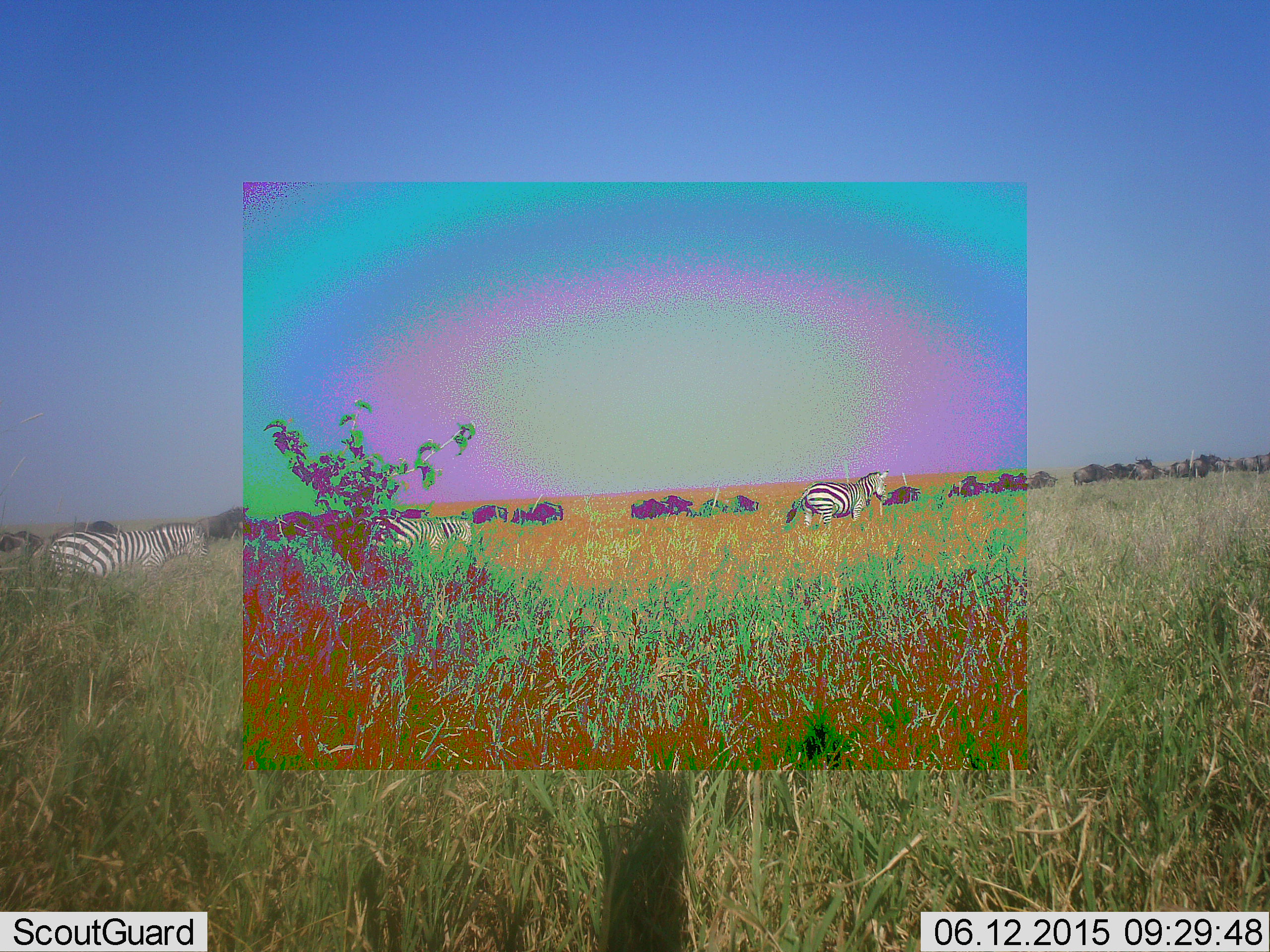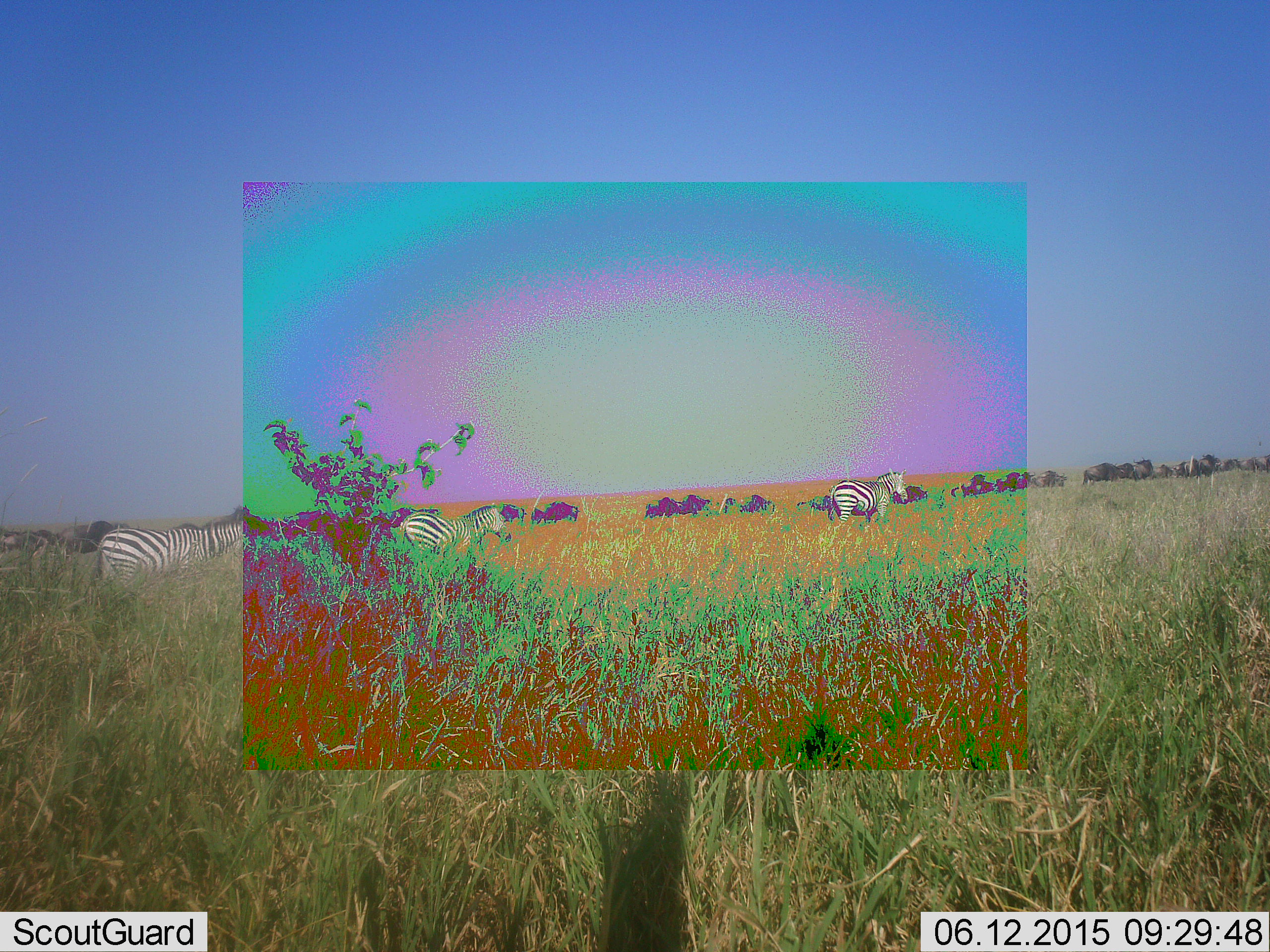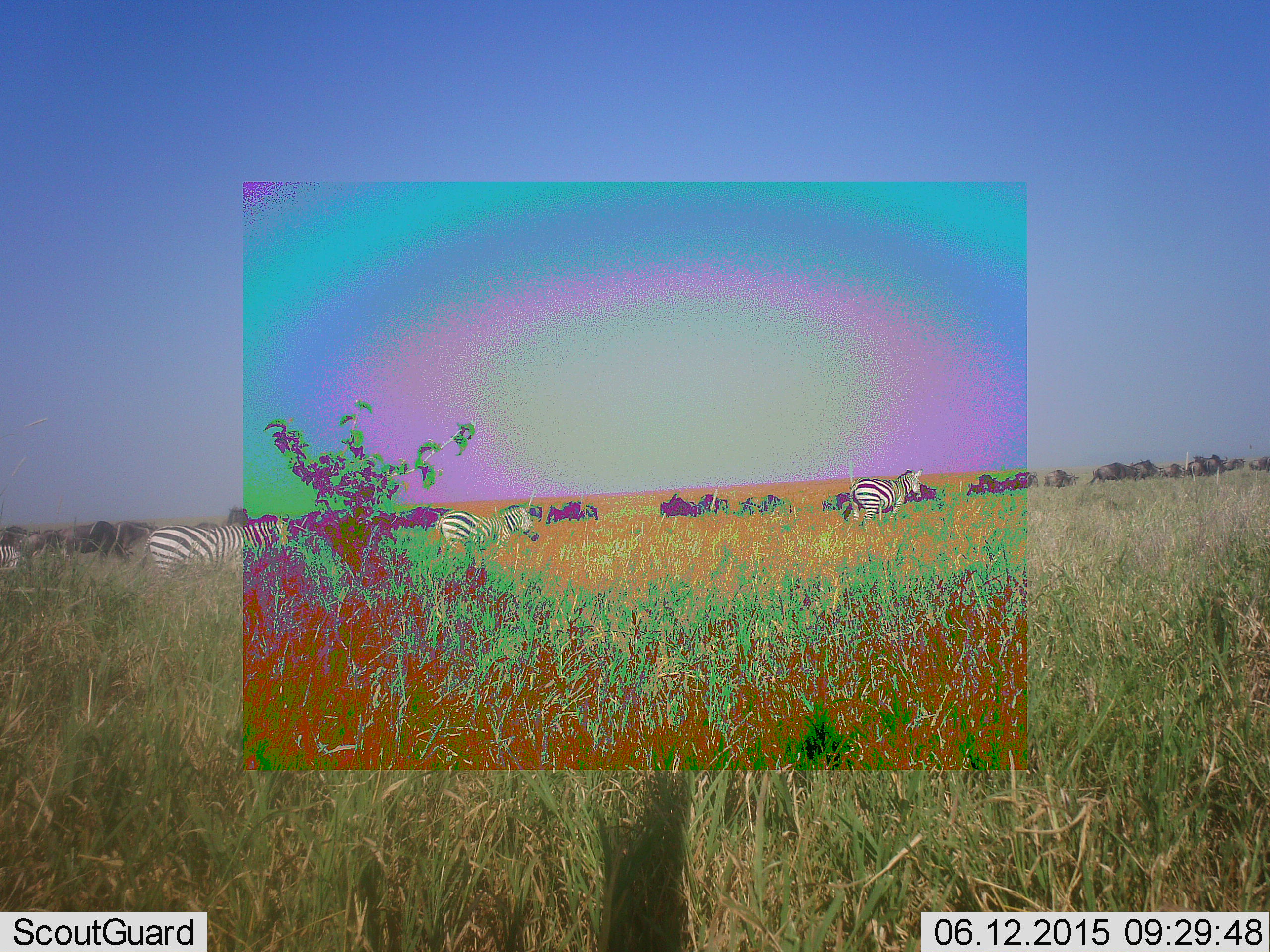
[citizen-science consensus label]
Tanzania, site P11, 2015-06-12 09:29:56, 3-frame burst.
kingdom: Animalia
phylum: Chordata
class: Mammalia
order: Artiodactyla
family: Bovidae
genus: Connochaetes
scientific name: Connochaetes taurinus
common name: blue wildebeest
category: wildebeest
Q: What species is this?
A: Wildebeest (blue wildebeest) (Connochaetes taurinus).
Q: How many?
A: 11-50.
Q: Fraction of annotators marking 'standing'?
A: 20%.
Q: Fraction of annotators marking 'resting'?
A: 10%.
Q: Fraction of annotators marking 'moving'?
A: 100%.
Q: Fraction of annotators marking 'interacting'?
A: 0%.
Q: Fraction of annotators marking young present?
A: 0%.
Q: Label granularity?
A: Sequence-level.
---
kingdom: Animalia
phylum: Chordata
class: Mammalia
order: Perissodactyla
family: Equidae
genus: Equus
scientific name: Equus quagga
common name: plains zebra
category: zebra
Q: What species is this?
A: Zebra (plains zebra) (Equus quagga).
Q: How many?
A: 3.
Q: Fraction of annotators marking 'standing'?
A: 15%.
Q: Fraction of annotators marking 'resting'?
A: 8%.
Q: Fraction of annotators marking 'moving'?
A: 92%.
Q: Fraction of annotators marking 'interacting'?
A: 8%.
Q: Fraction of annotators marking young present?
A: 0%.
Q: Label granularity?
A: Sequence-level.